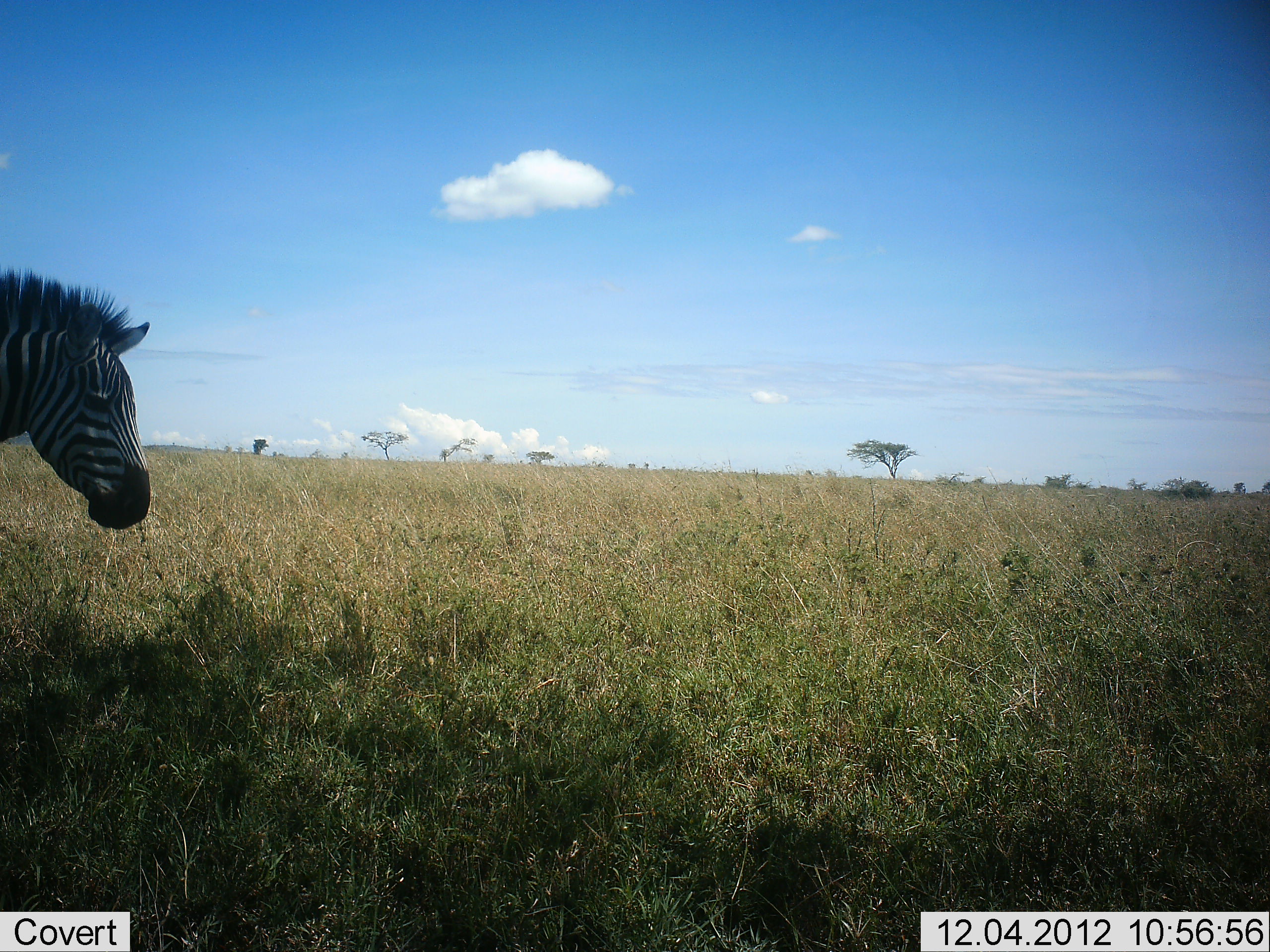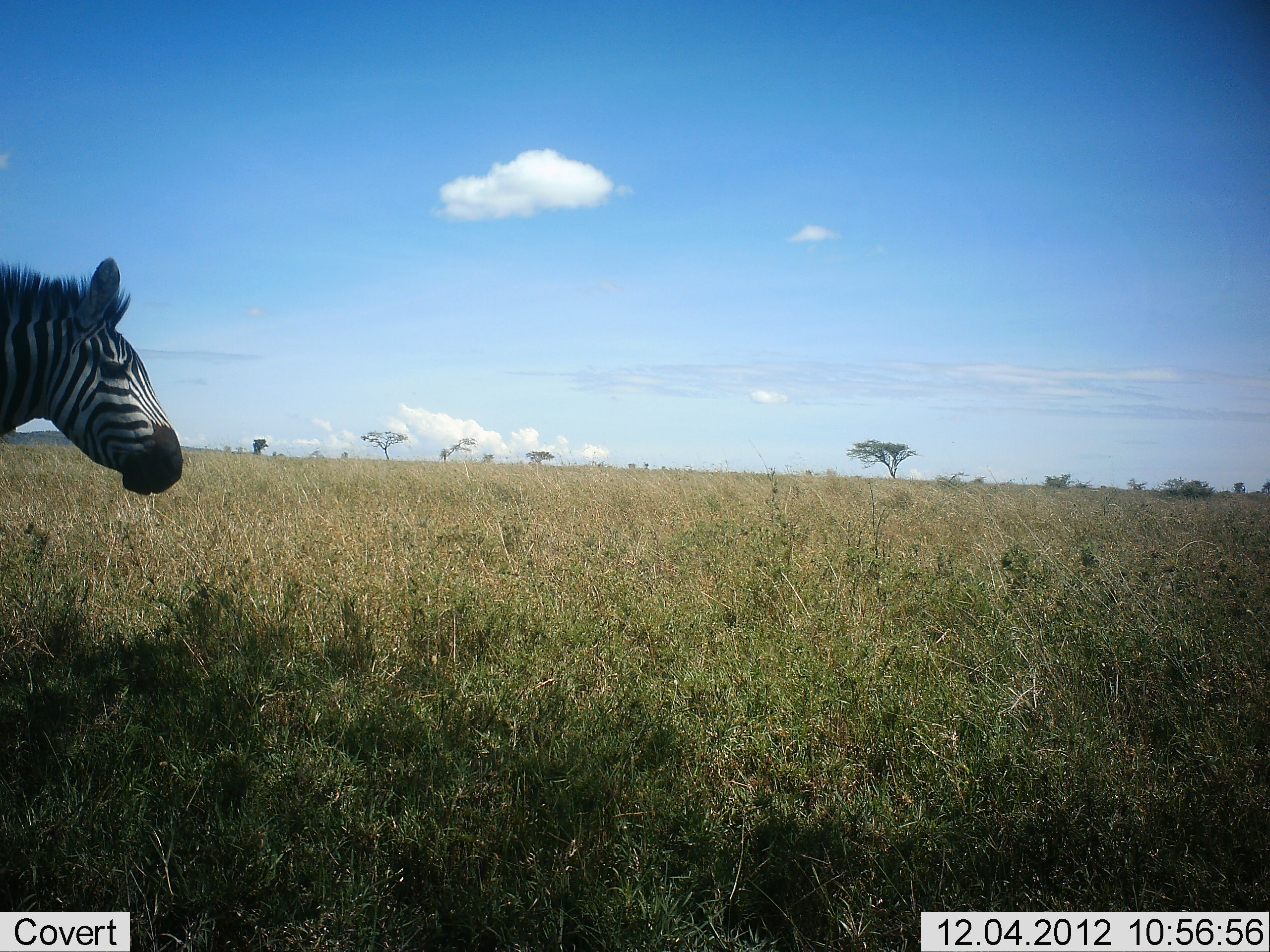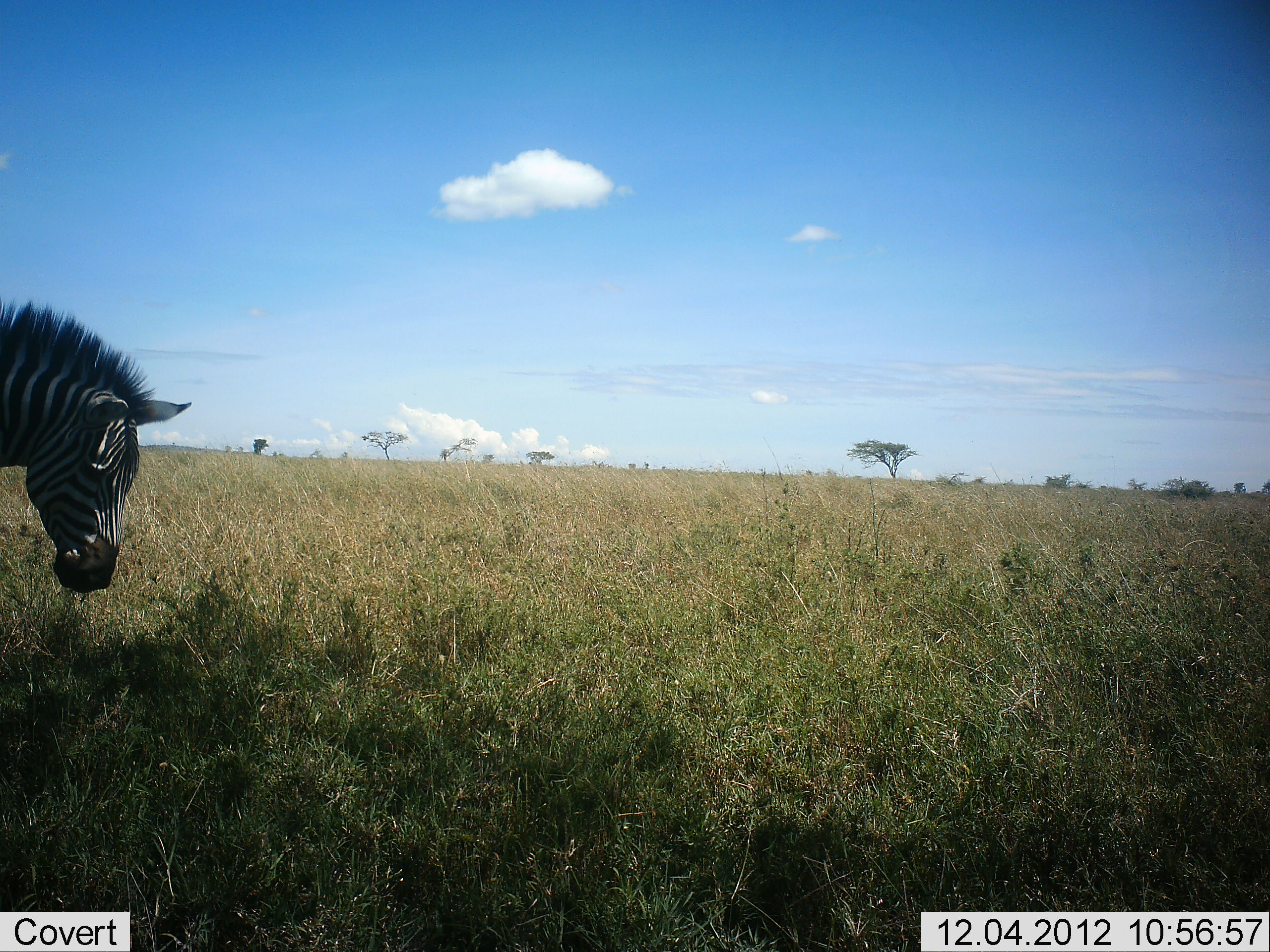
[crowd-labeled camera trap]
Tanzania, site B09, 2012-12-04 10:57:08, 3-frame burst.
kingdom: Animalia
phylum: Chordata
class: Mammalia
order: Perissodactyla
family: Equidae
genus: Equus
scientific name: Equus quagga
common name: plains zebra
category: zebra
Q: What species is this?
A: Zebra (plains zebra) (Equus quagga).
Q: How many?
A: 1.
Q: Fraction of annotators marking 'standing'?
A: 80%.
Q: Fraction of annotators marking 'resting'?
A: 0%.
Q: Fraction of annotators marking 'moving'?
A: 0%.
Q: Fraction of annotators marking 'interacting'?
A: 0%.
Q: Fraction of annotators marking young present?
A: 0%.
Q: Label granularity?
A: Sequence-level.